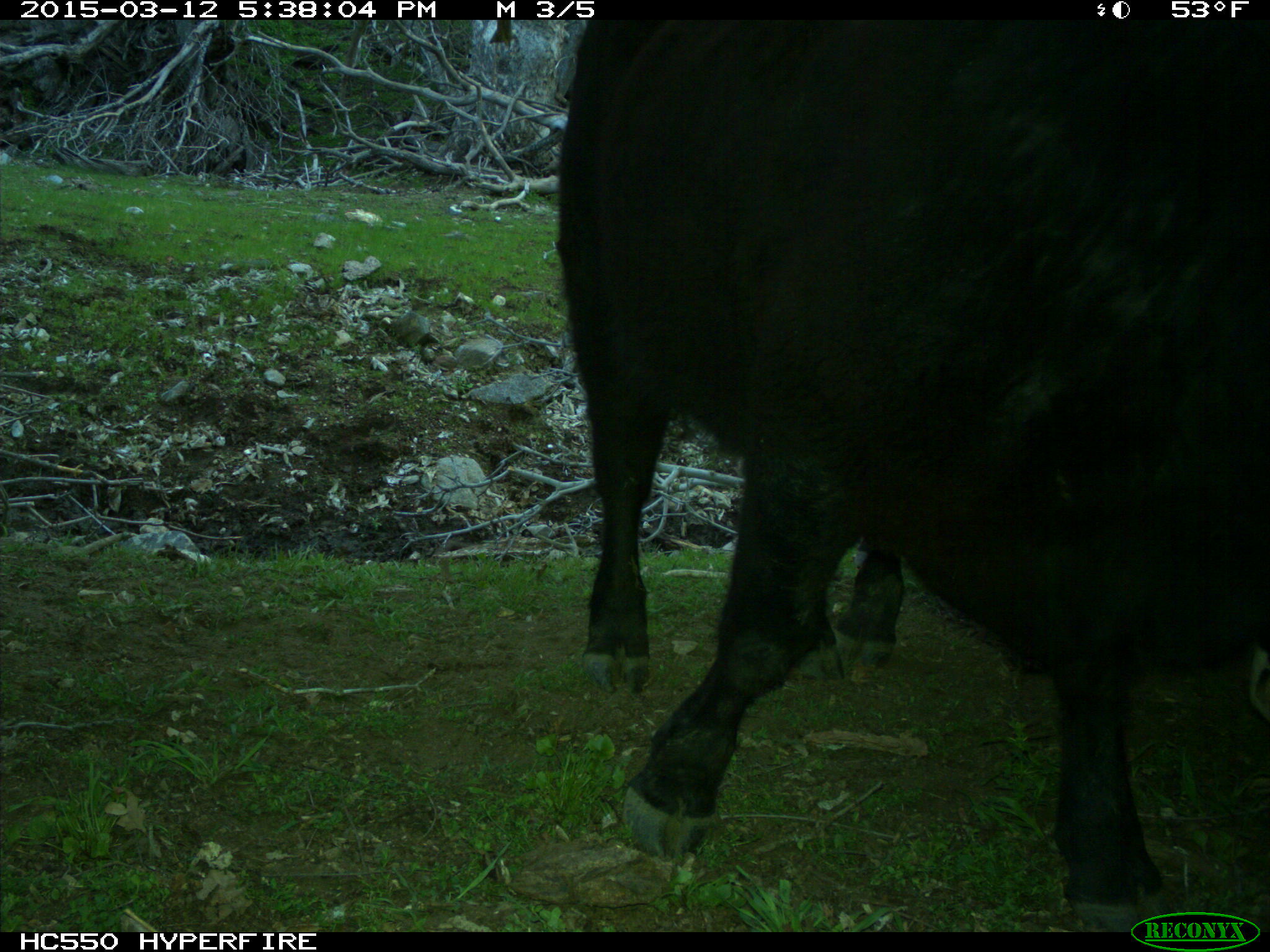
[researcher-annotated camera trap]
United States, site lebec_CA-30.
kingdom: Animalia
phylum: Chordata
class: Mammalia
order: Artiodactyla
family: Bovidae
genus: Bos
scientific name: Bos taurus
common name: domestic cow